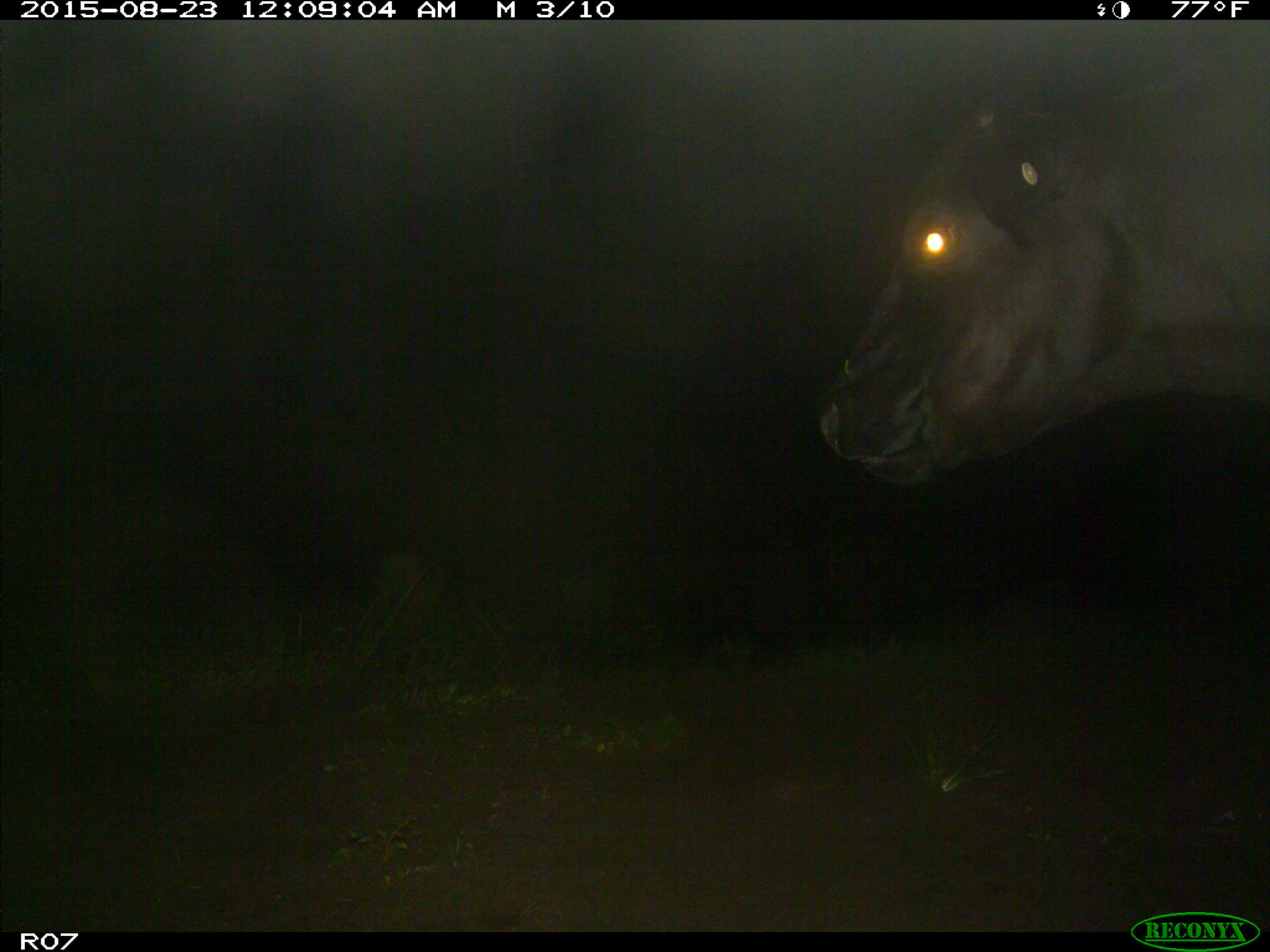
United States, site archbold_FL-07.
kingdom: Animalia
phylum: Chordata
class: Mammalia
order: Artiodactyla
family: Bovidae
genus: Bos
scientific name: Bos taurus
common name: domestic cow